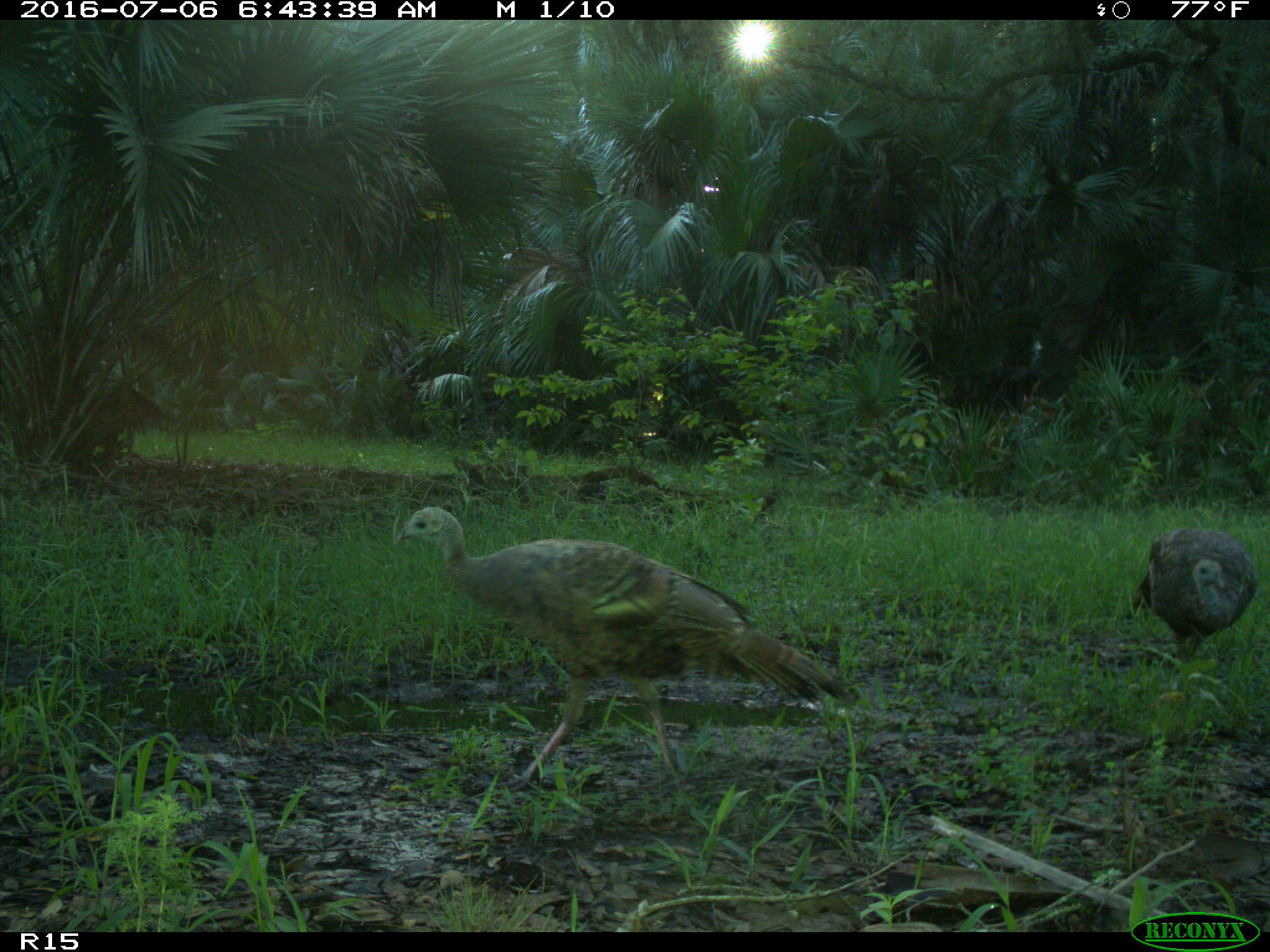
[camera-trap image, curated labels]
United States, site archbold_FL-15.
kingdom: Animalia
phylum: Chordata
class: Aves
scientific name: Aves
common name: birds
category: unidentified bird